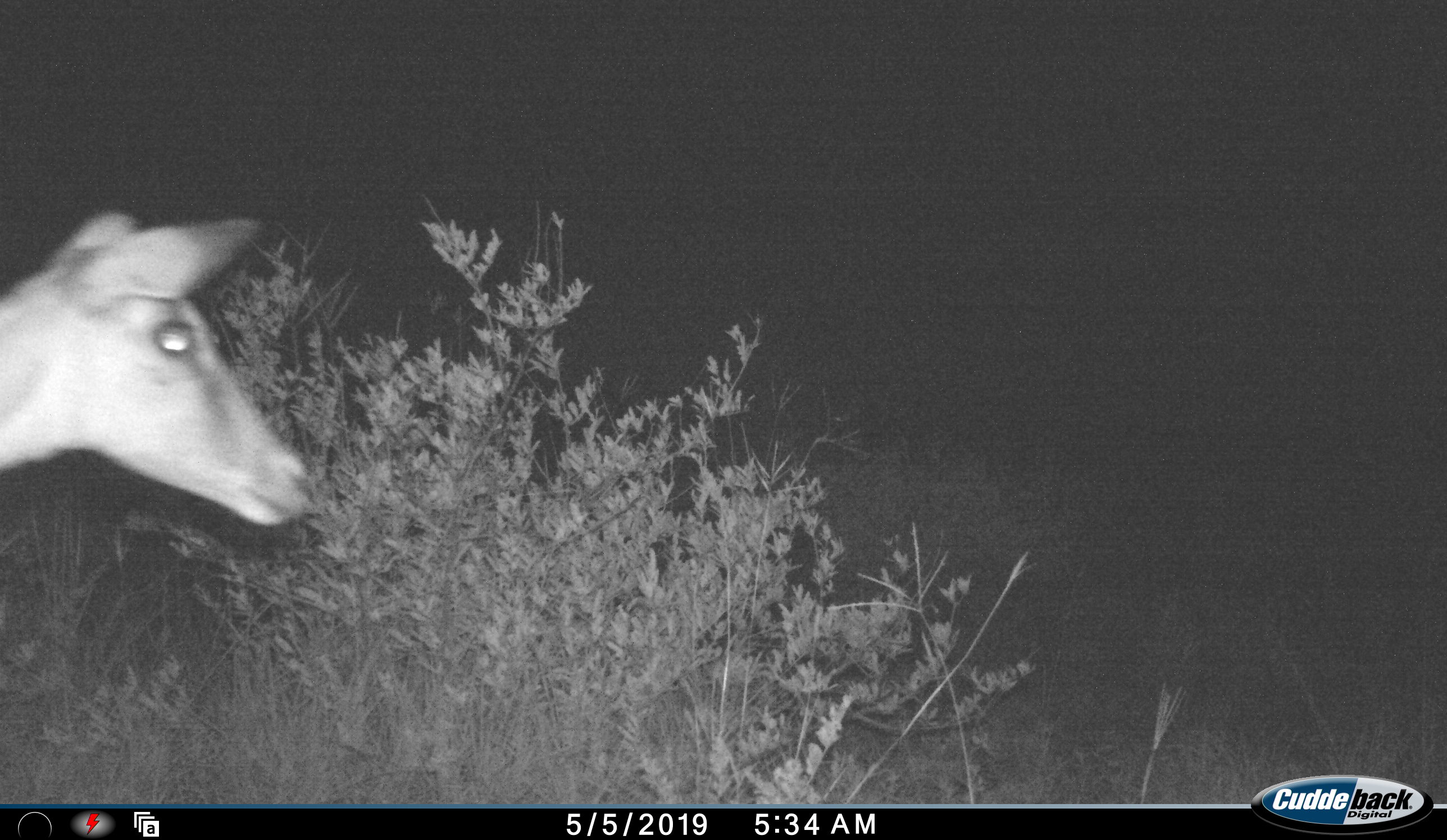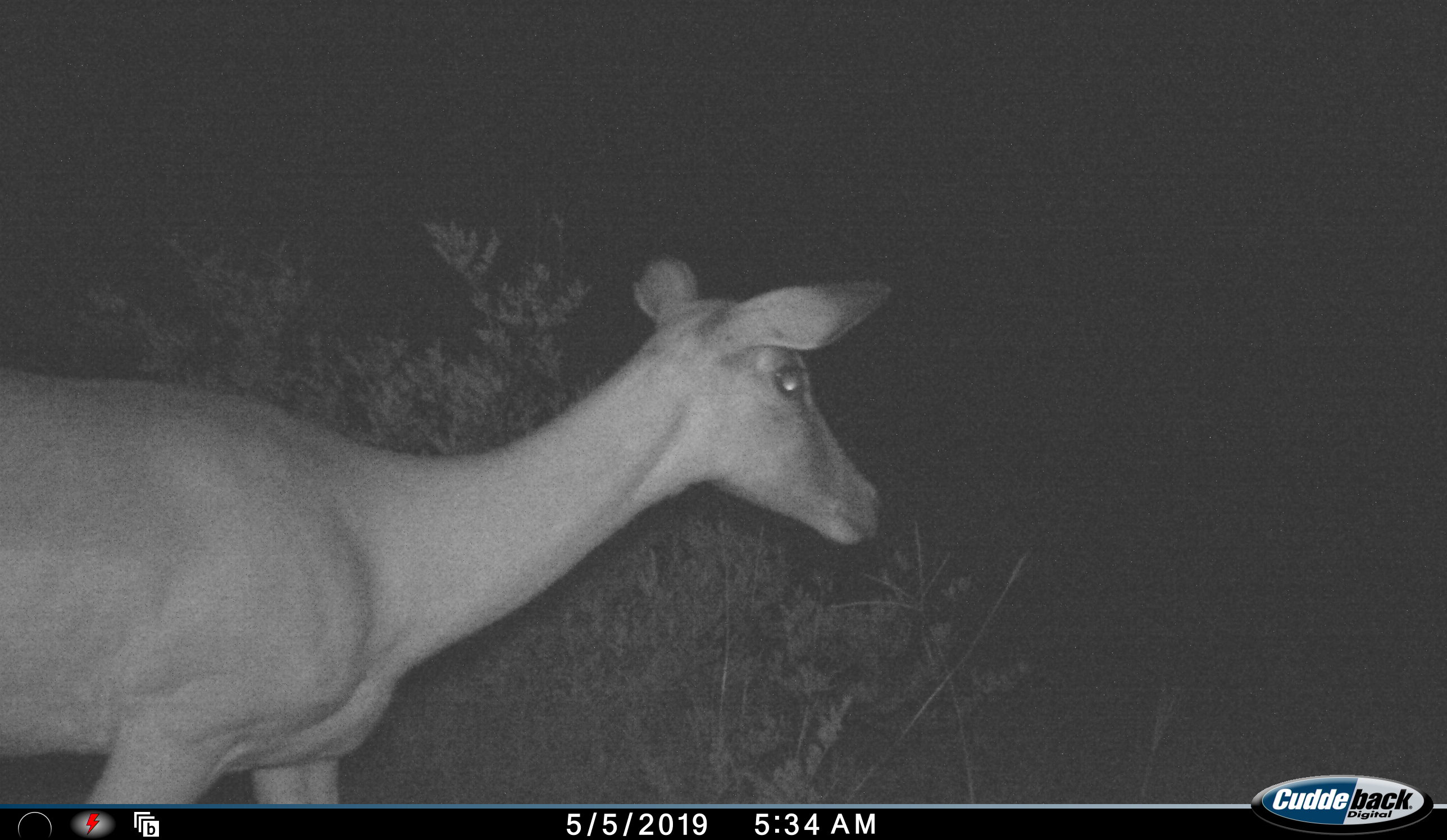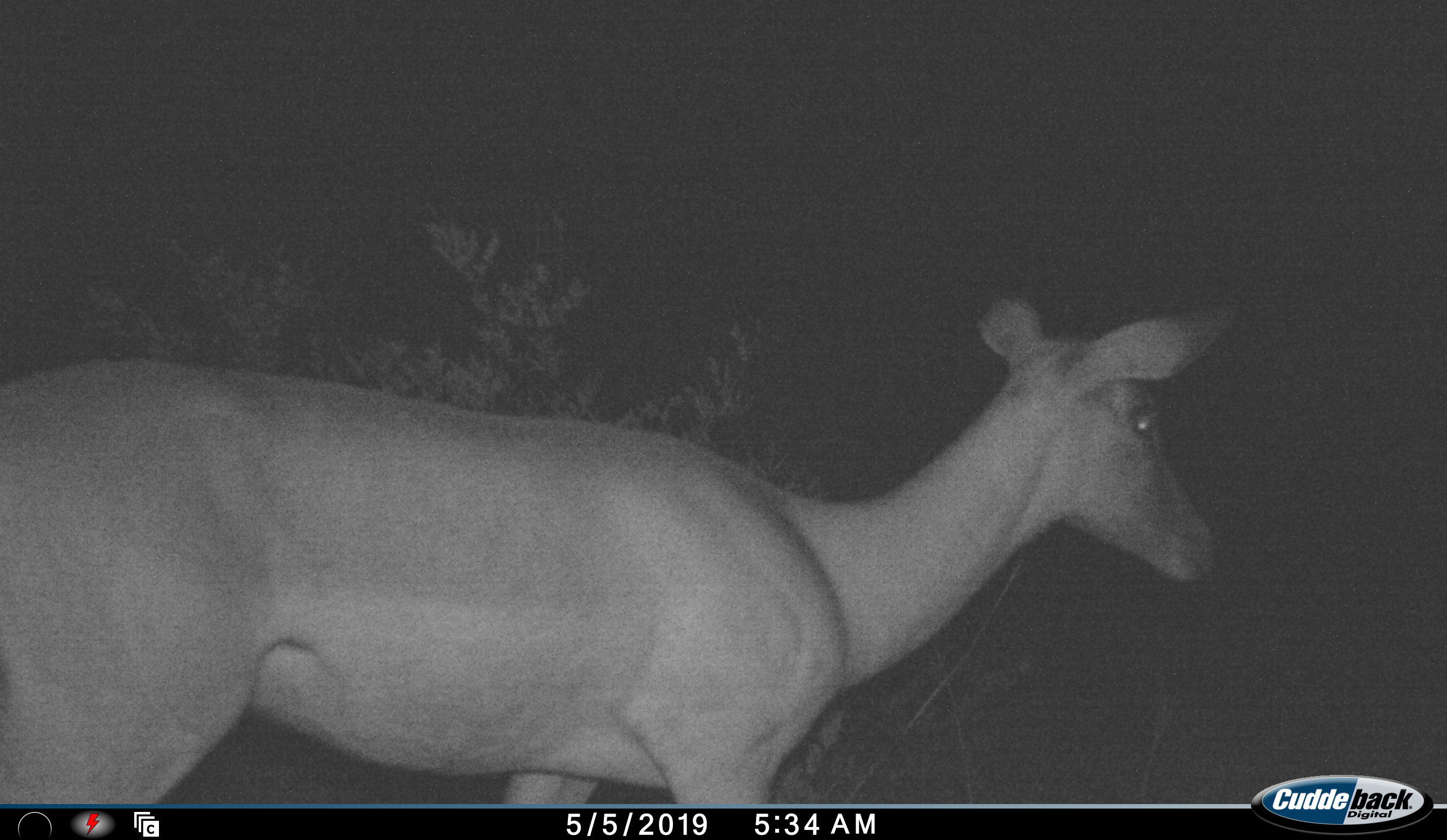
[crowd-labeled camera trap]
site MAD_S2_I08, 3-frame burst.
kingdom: Animalia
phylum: Chordata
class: Mammalia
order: Artiodactyla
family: Bovidae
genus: Aepyceros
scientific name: Aepyceros melampus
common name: impala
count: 1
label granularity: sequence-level